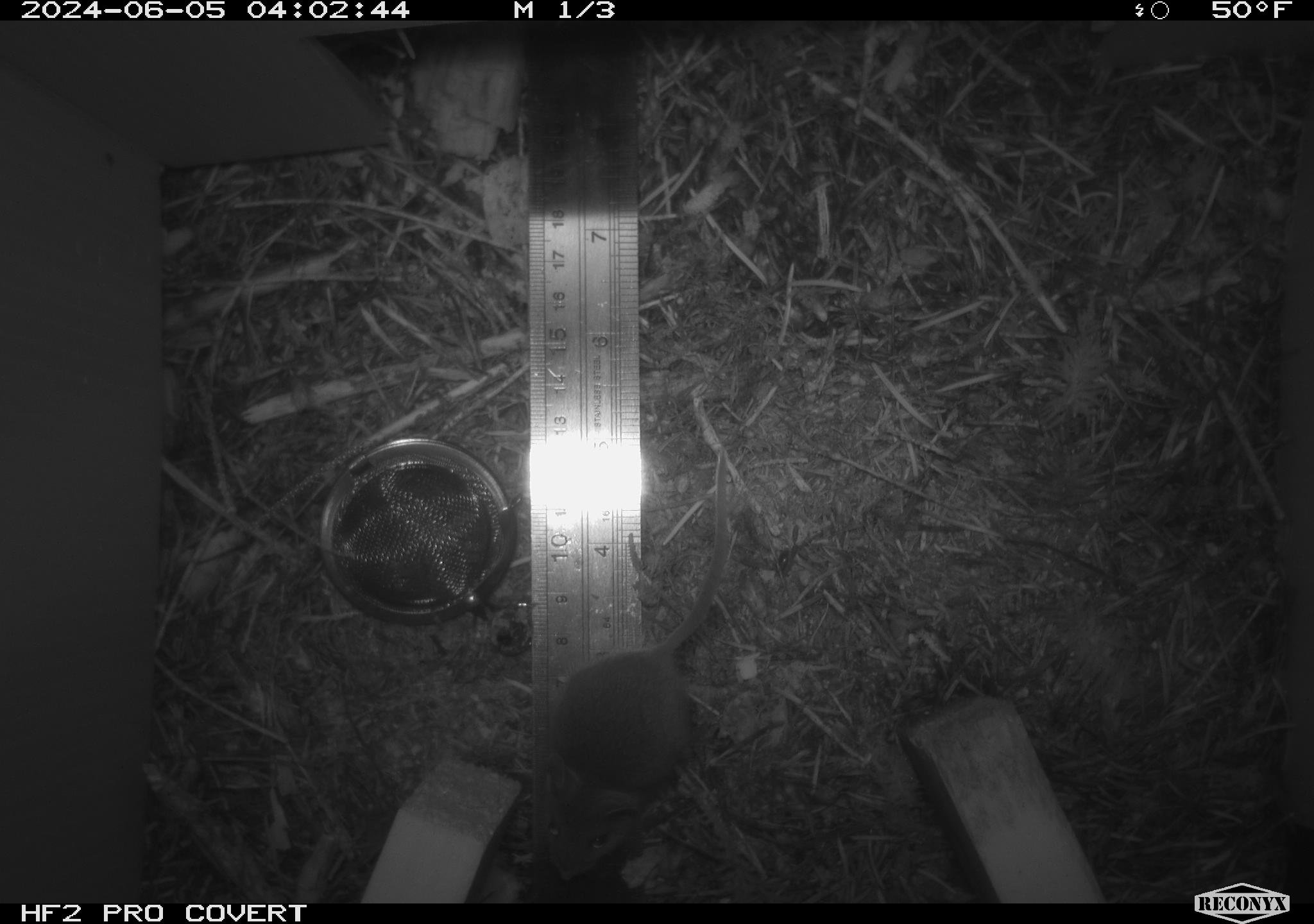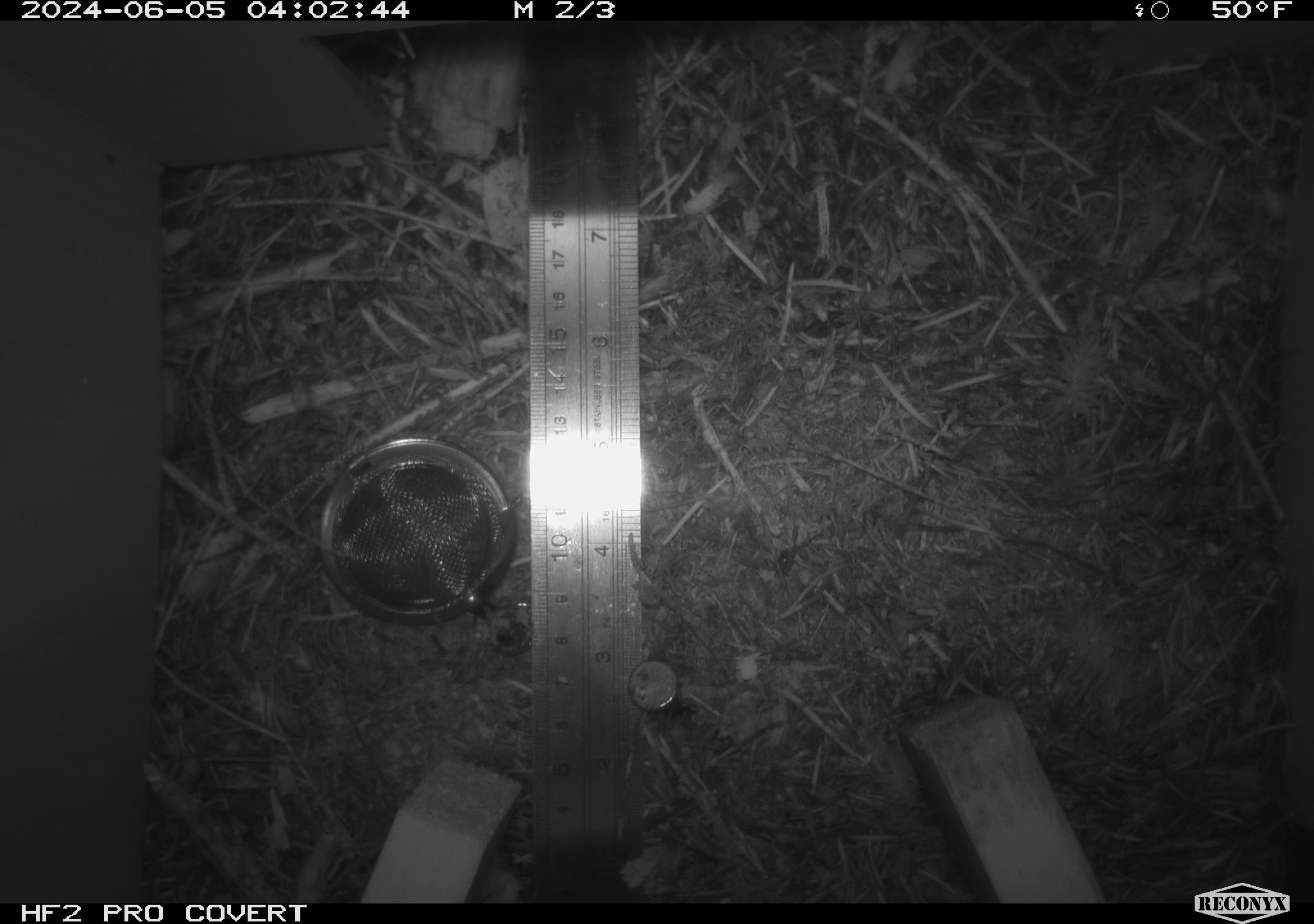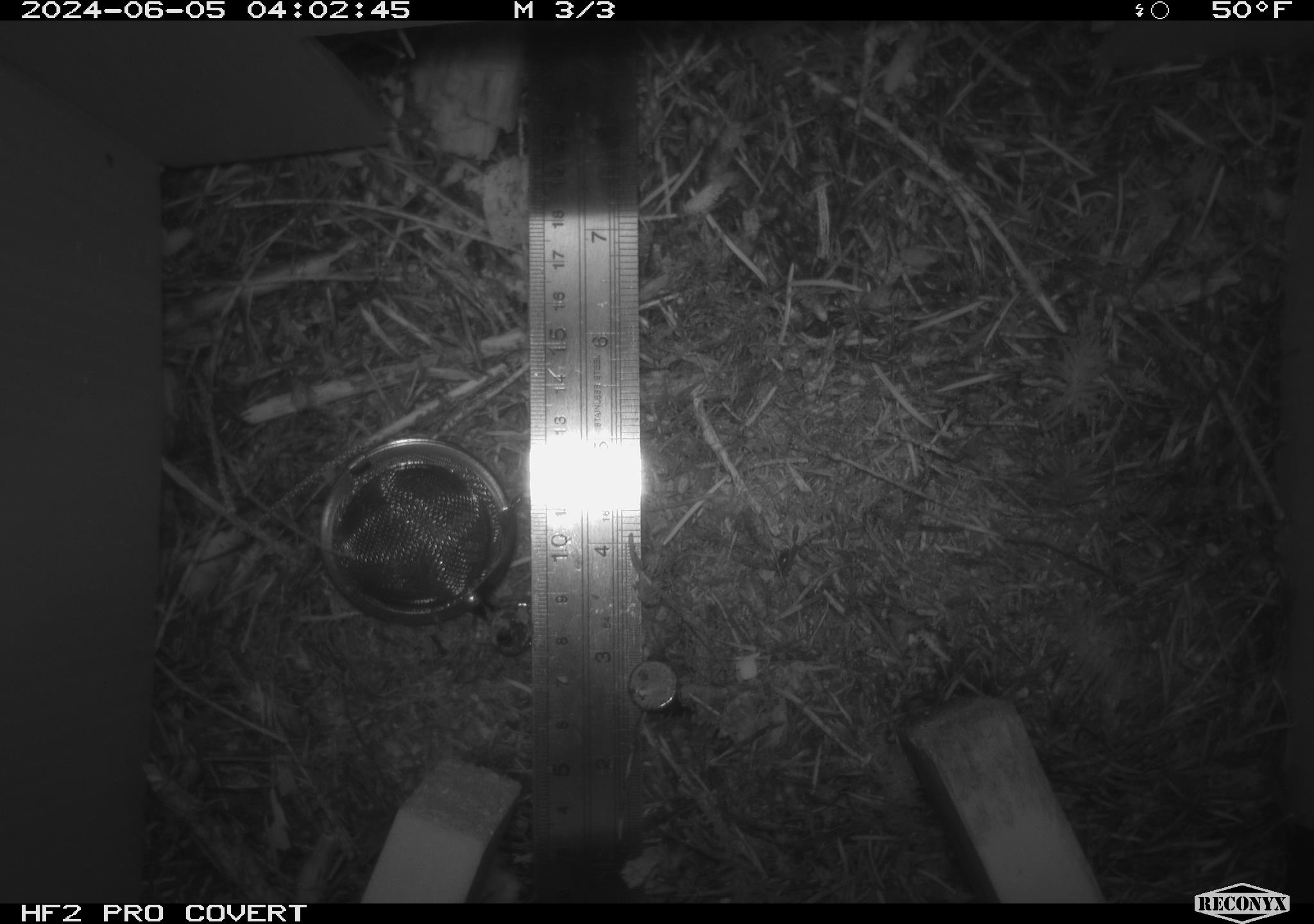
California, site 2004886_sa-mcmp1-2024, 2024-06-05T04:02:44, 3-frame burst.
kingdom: Animalia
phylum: Chordata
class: Mammalia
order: Rodentia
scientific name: Rodentia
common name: mouse species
Mouse species (Rodentia).